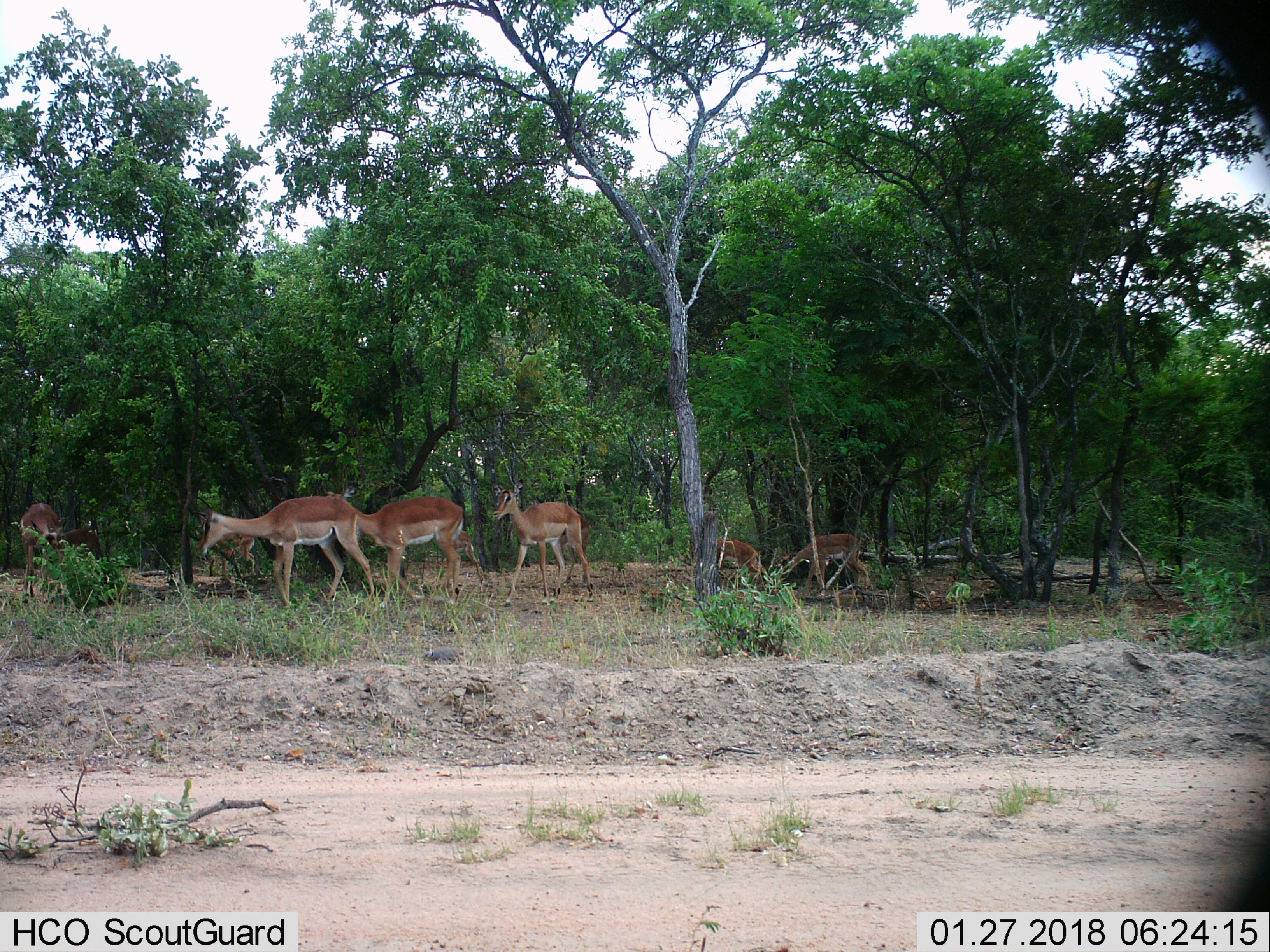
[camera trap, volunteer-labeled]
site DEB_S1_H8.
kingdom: Animalia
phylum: Chordata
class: Mammalia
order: Artiodactyla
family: Bovidae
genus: Aepyceros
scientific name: Aepyceros melampus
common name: impala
Impala (Aepyceros melampus), count 8. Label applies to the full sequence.